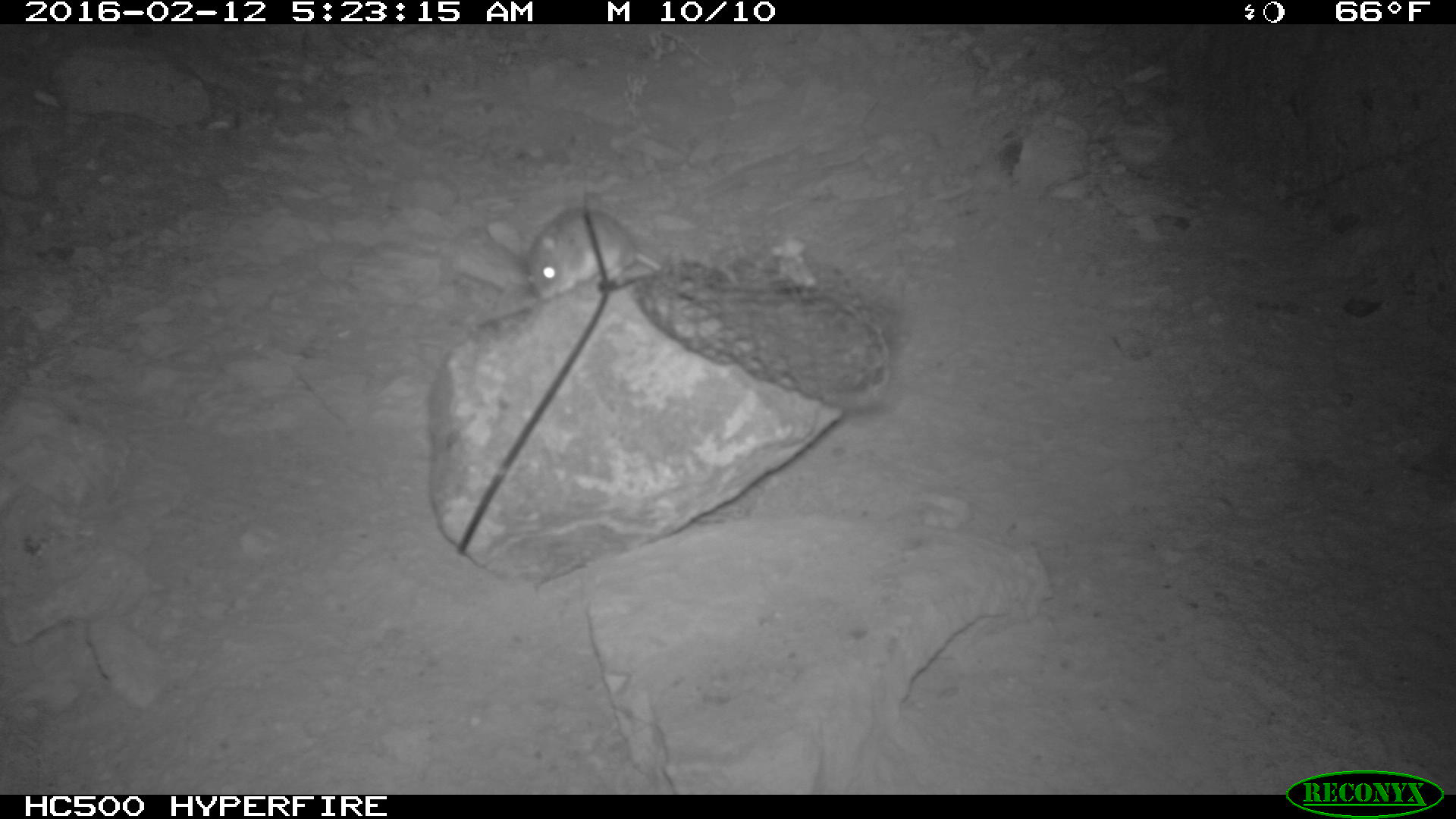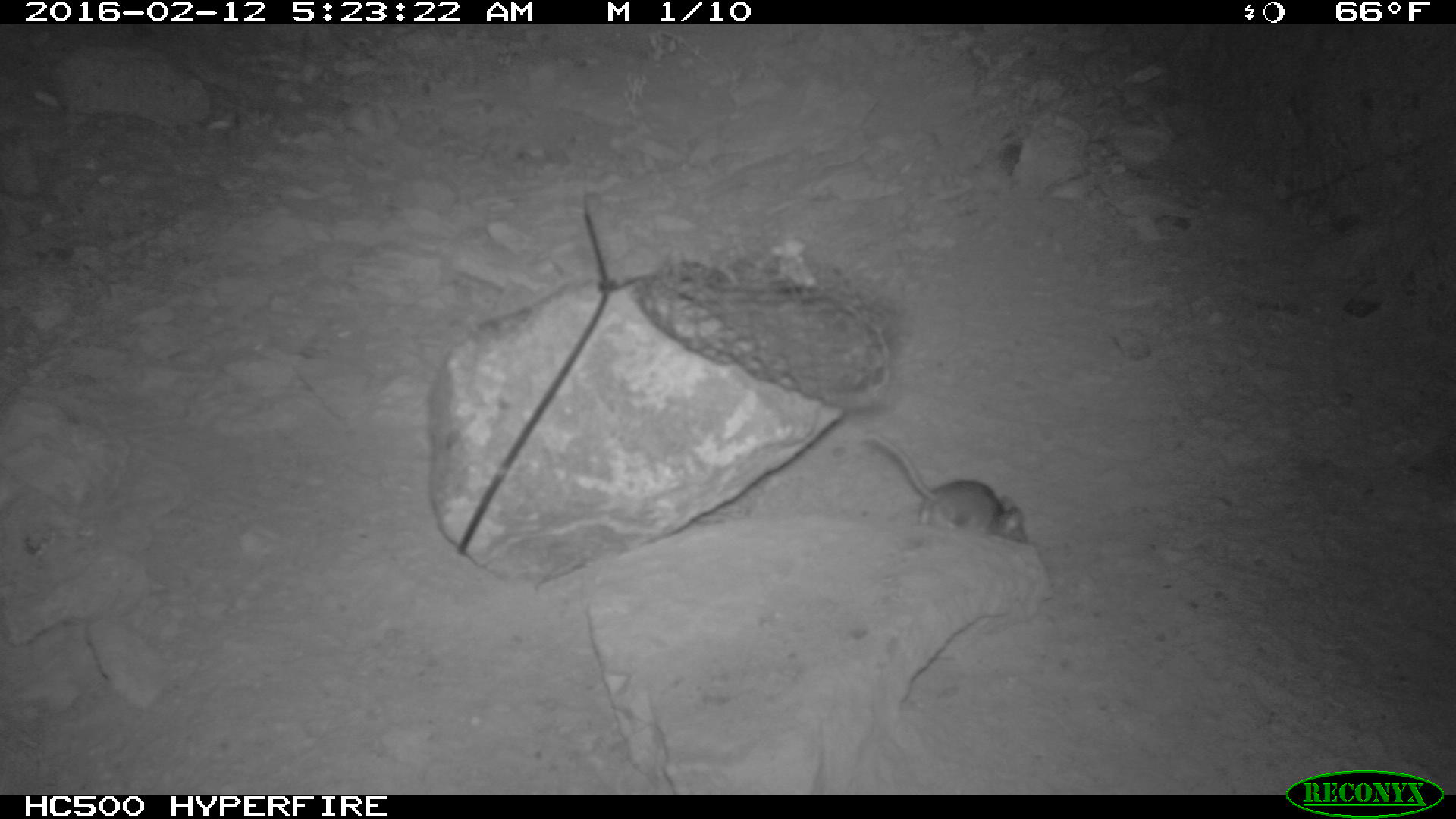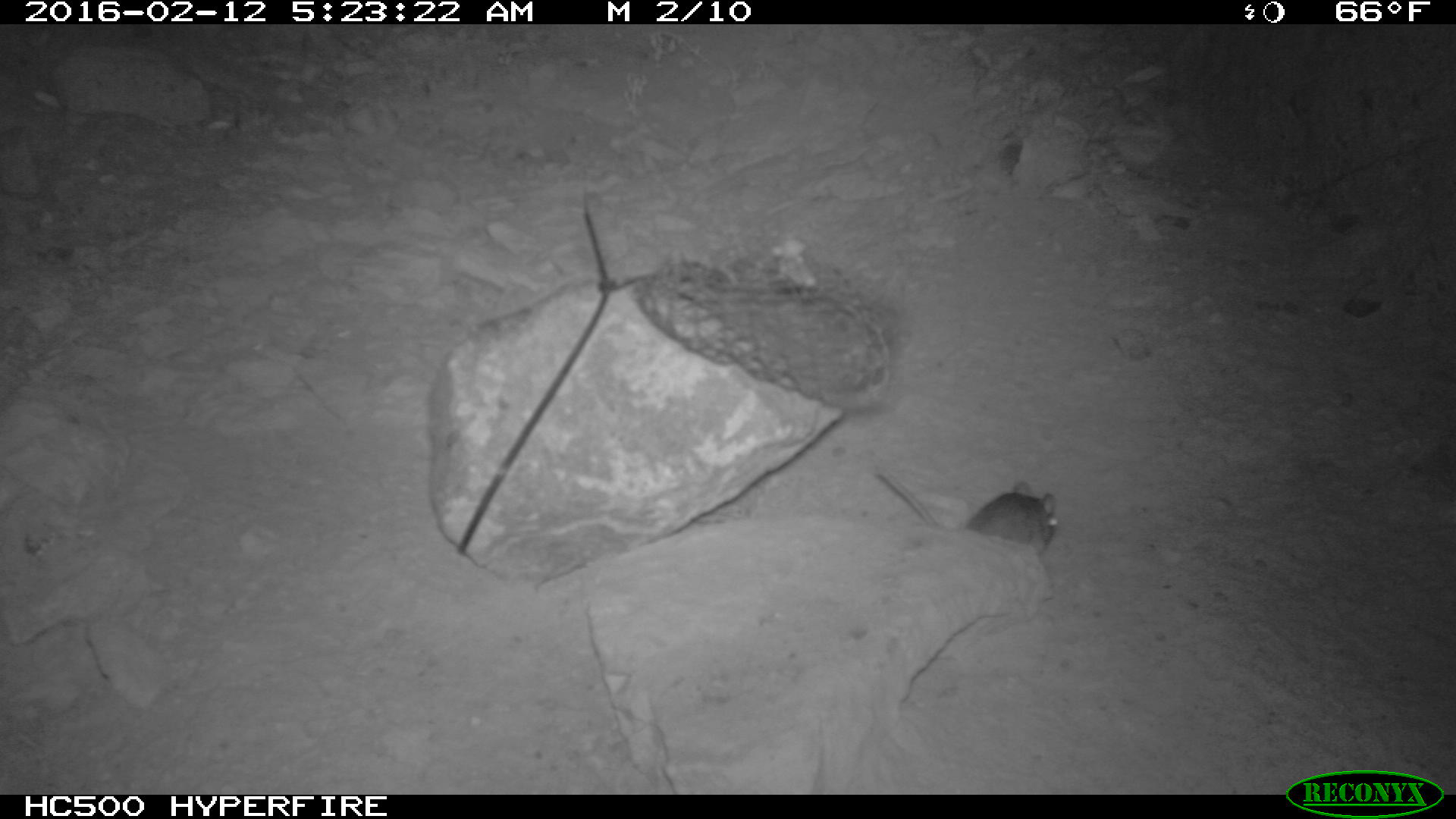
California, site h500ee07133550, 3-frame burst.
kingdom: Animalia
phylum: Chordata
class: Mammalia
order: Rodentia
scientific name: Rodentia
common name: rodent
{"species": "rodent (Rodentia)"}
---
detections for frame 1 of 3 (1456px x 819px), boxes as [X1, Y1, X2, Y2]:
rodent: [521, 206, 662, 300]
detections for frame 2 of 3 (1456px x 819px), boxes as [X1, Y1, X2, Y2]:
rodent: [861, 430, 1030, 544]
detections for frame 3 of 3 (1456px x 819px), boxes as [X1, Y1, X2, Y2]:
rodent: [876, 466, 1058, 555]